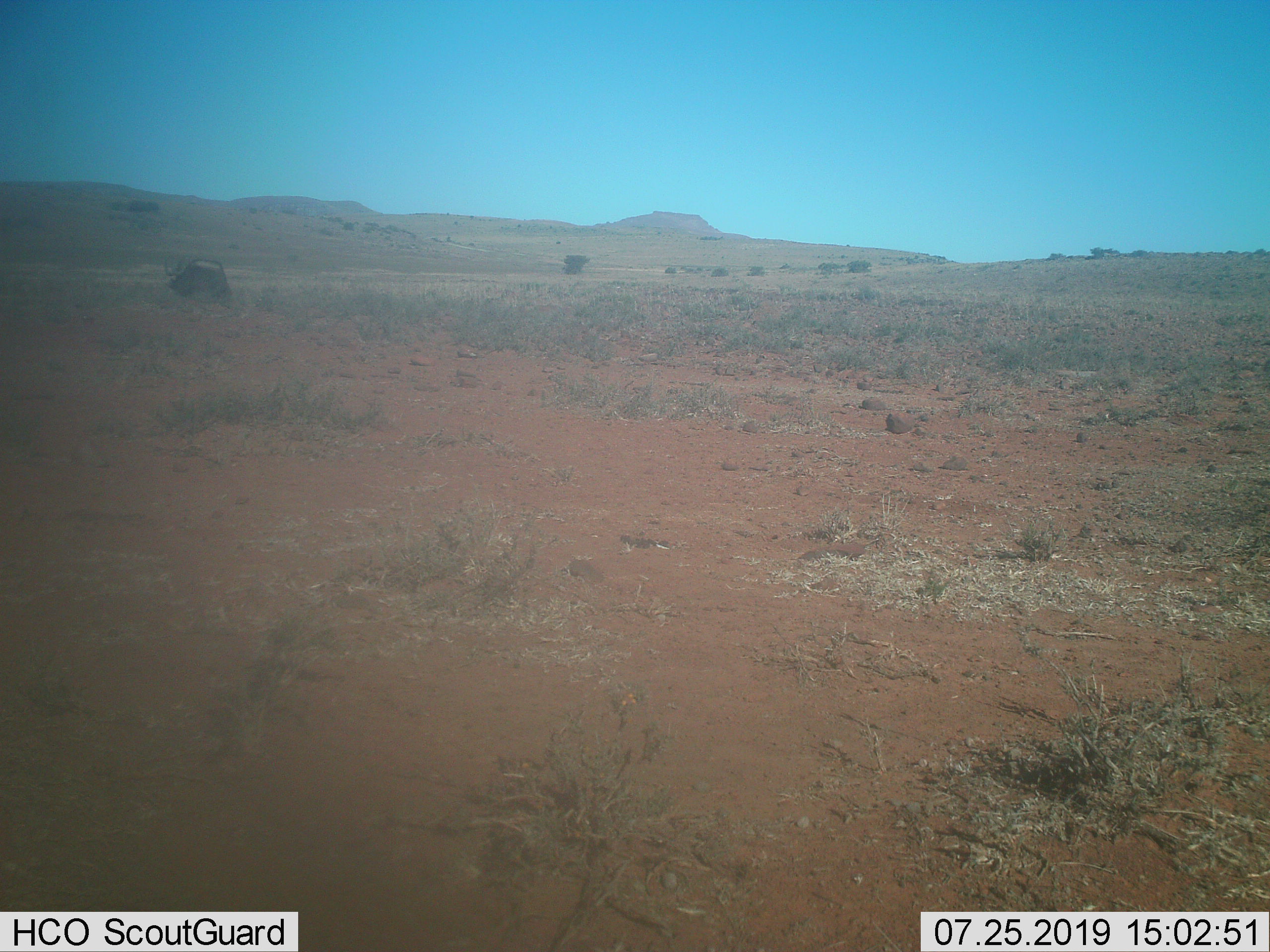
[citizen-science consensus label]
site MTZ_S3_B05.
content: unidentified animal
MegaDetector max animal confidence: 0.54